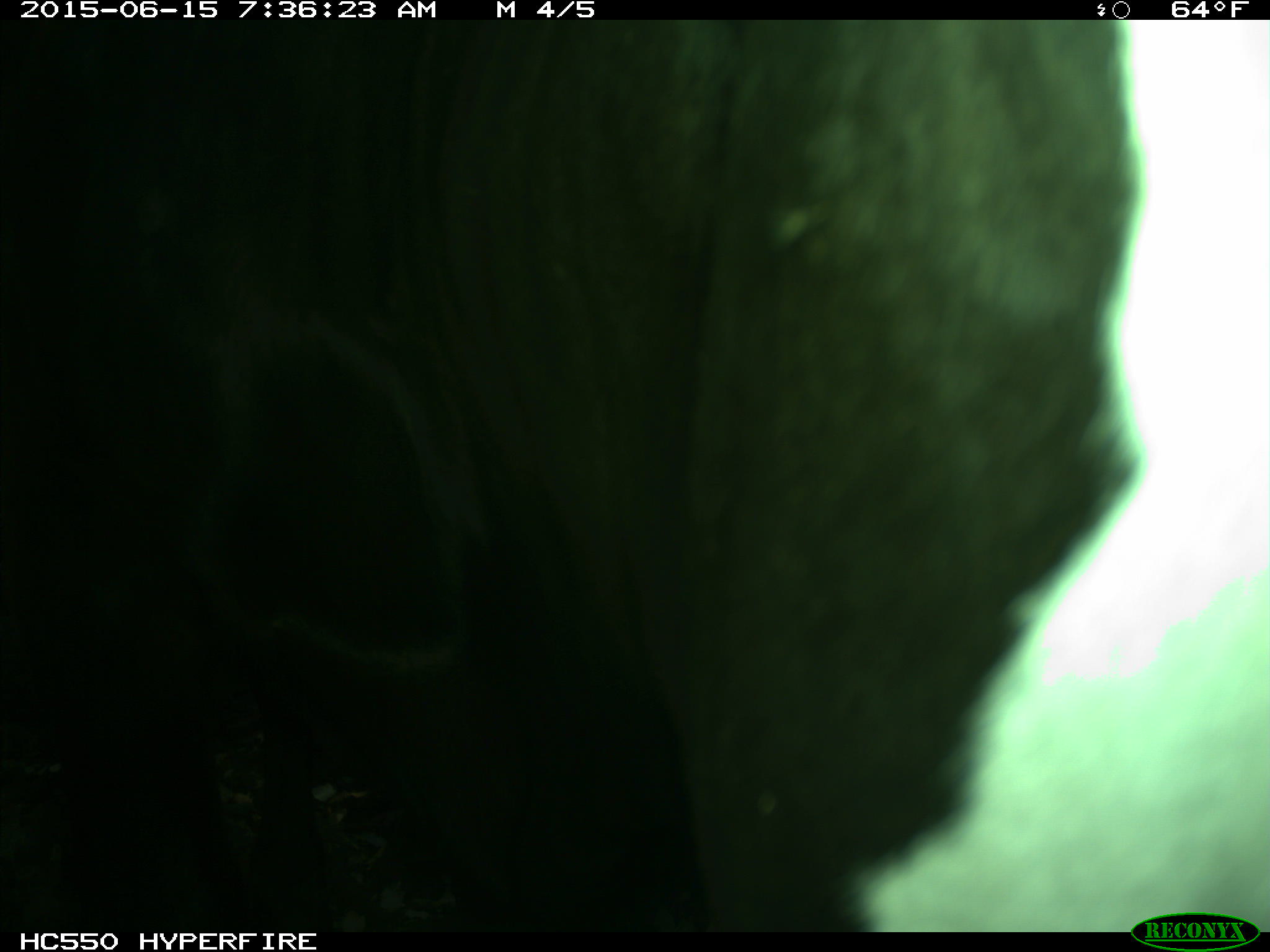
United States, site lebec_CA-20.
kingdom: Animalia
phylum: Chordata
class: Mammalia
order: Artiodactyla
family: Bovidae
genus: Bos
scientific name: Bos taurus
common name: domestic cow